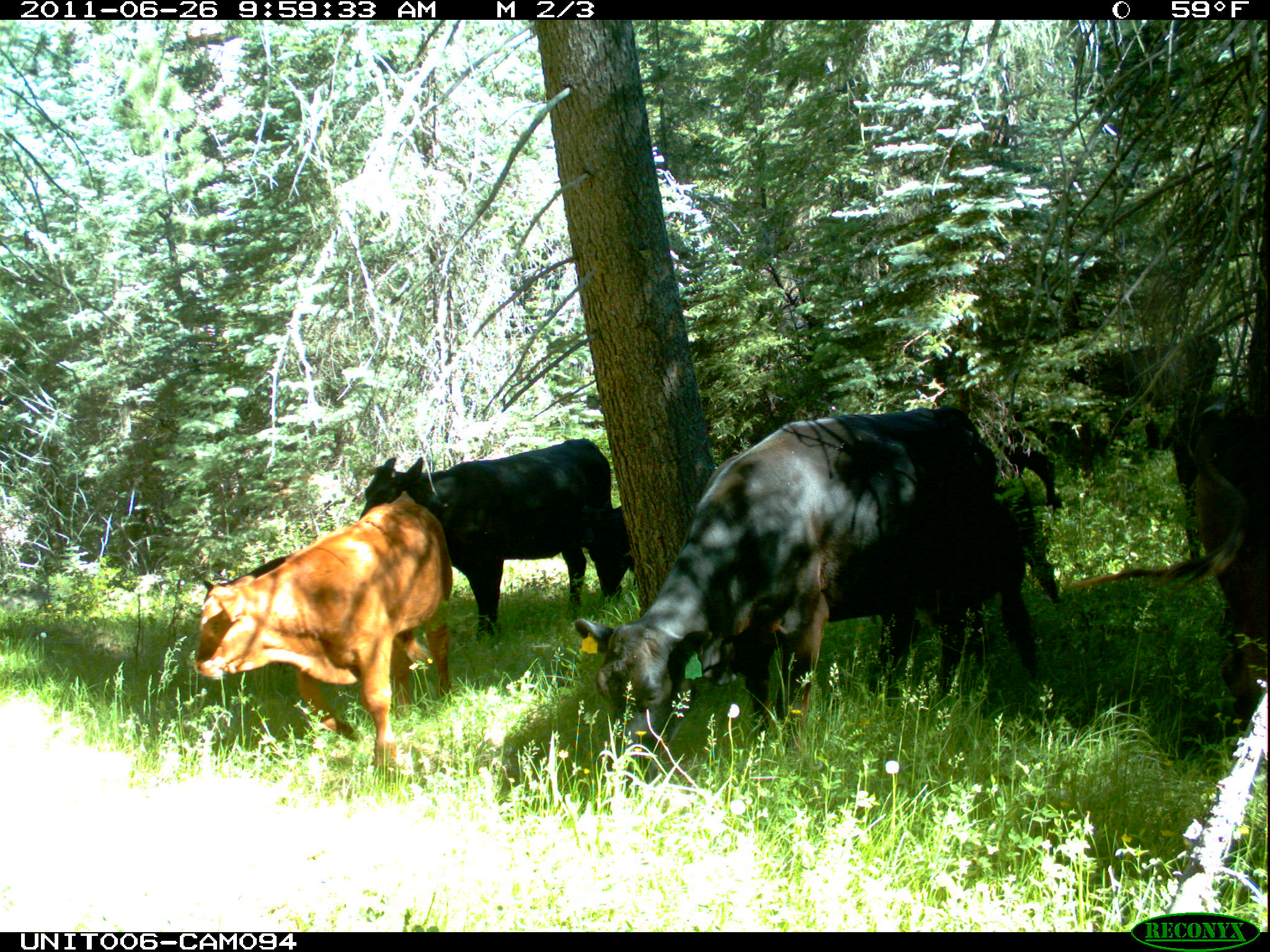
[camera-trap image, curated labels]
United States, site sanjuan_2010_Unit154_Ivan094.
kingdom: Animalia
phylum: Chordata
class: Mammalia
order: Artiodactyla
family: Bovidae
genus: Bos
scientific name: Bos taurus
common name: domestic cow